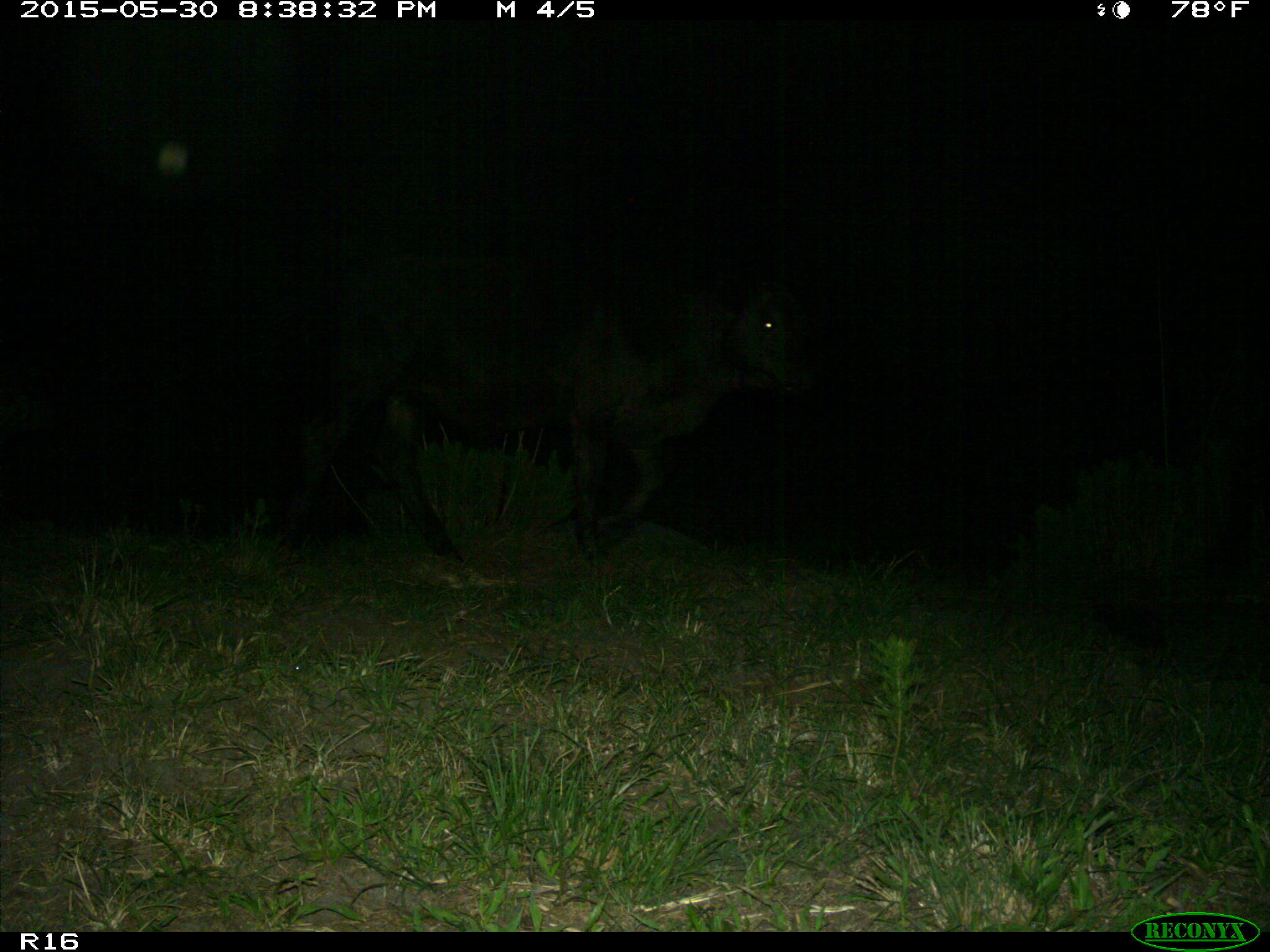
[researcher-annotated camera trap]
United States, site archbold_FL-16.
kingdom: Animalia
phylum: Chordata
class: Mammalia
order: Artiodactyla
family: Bovidae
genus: Bos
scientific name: Bos taurus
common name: domestic cow